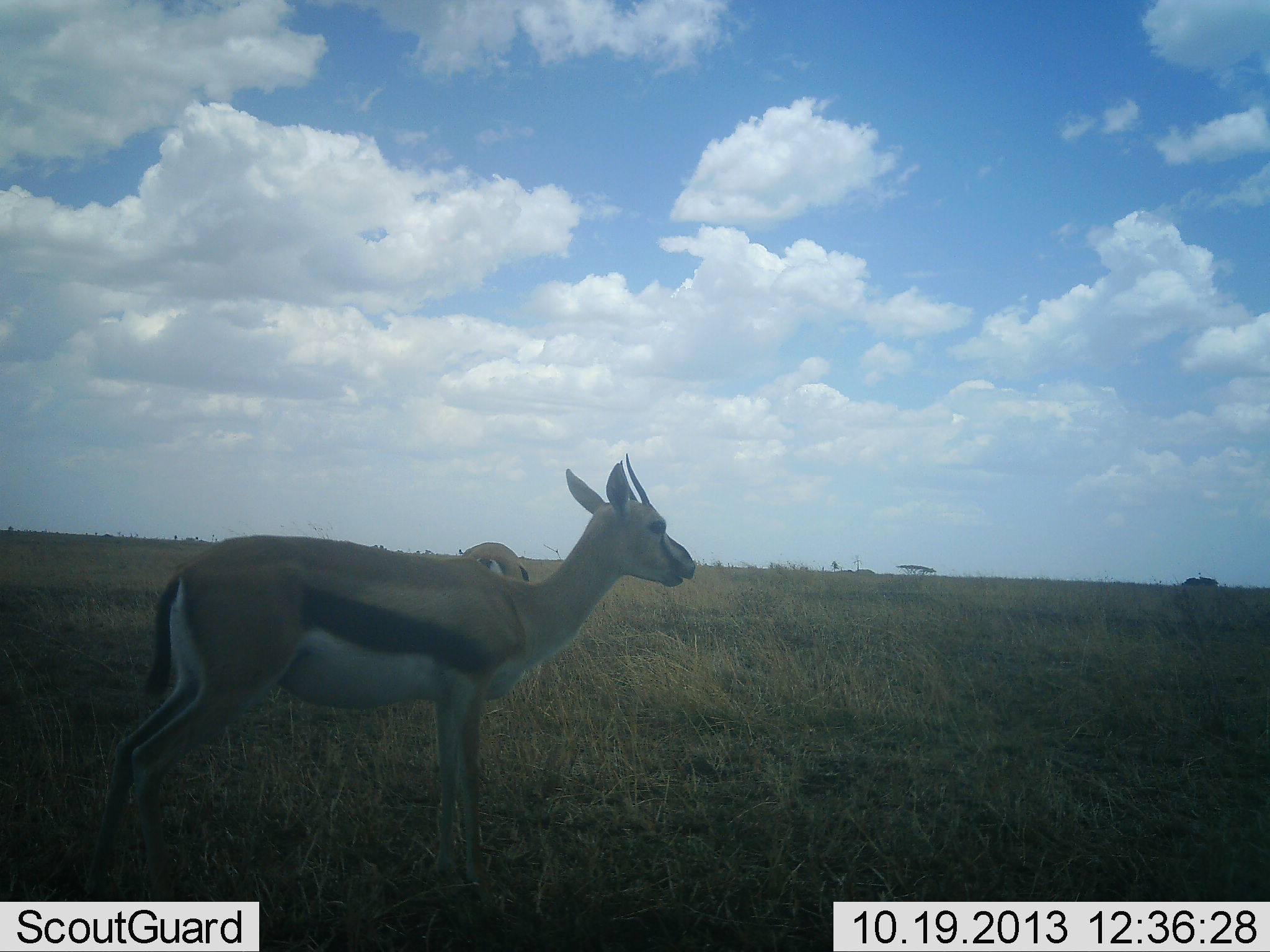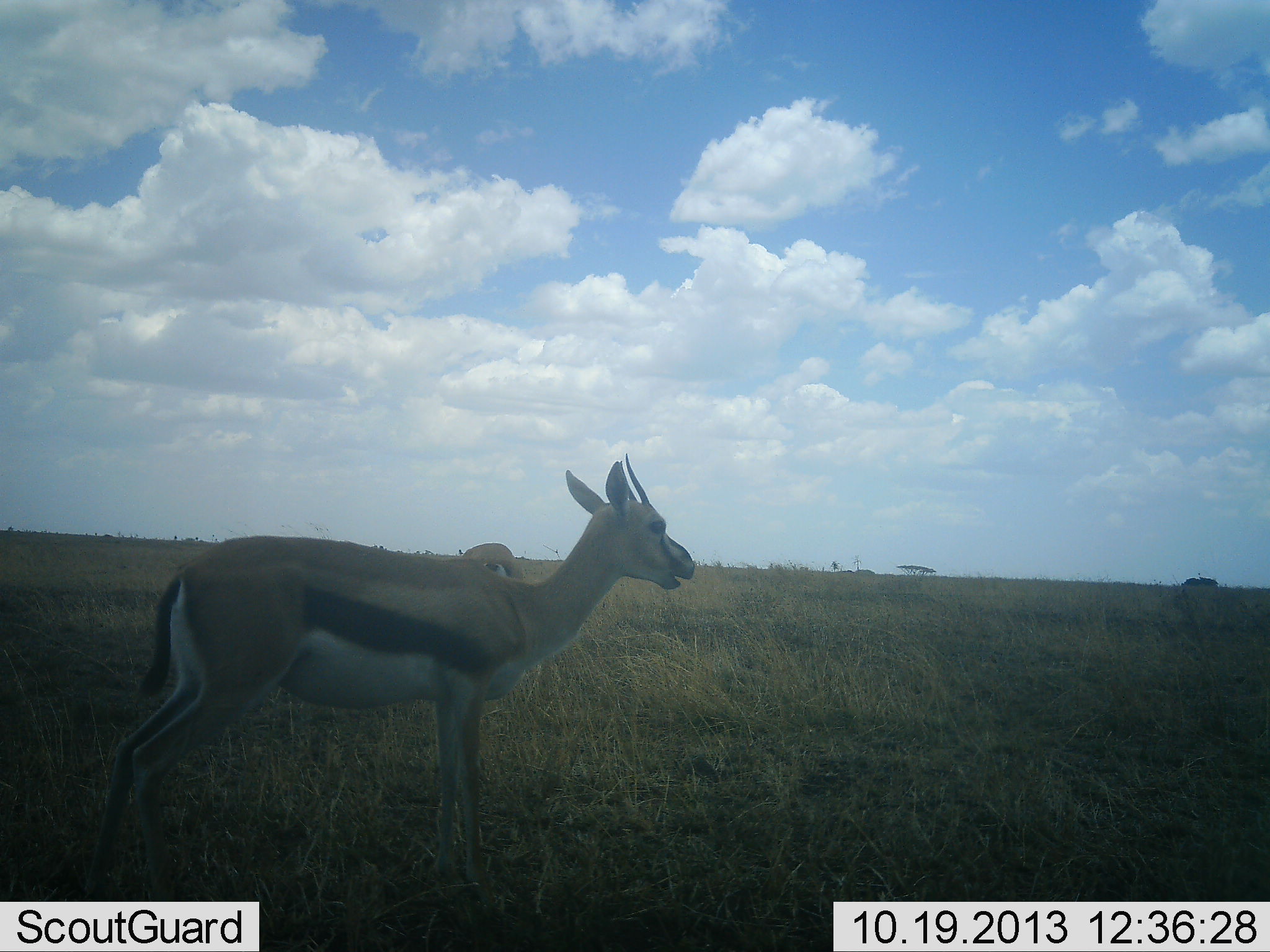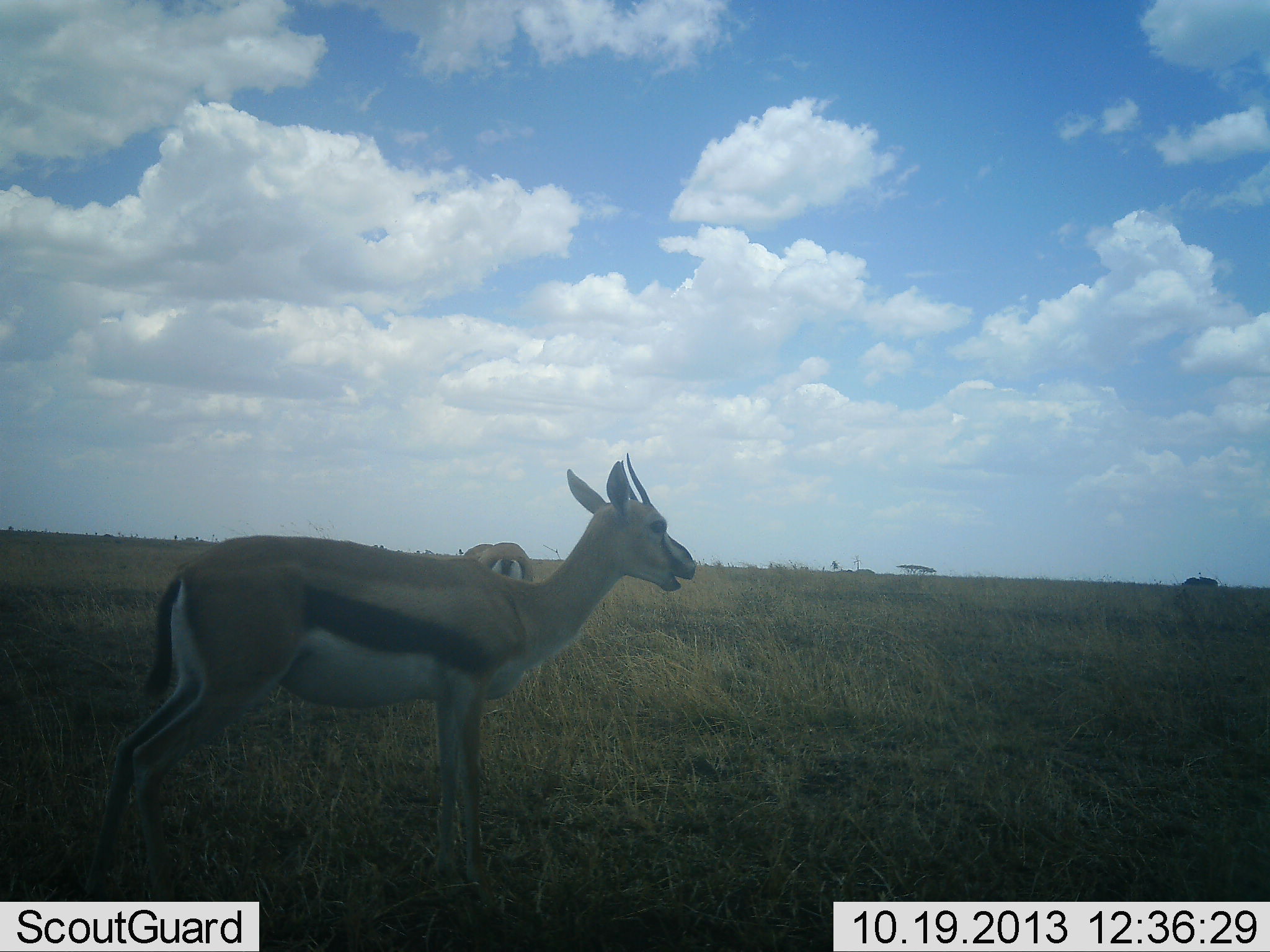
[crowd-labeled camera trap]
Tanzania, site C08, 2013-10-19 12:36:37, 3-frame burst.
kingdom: Animalia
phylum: Chordata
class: Mammalia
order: Artiodactyla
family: Bovidae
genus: Eudorcas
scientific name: Eudorcas thomsonii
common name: thomson's gazelle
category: gazellethomsons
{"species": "gazellethomsons (thomson's gazelle) (Eudorcas thomsonii)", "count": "2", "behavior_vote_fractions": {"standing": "79%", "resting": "0%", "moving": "5%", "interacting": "0%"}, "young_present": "0%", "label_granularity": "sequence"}